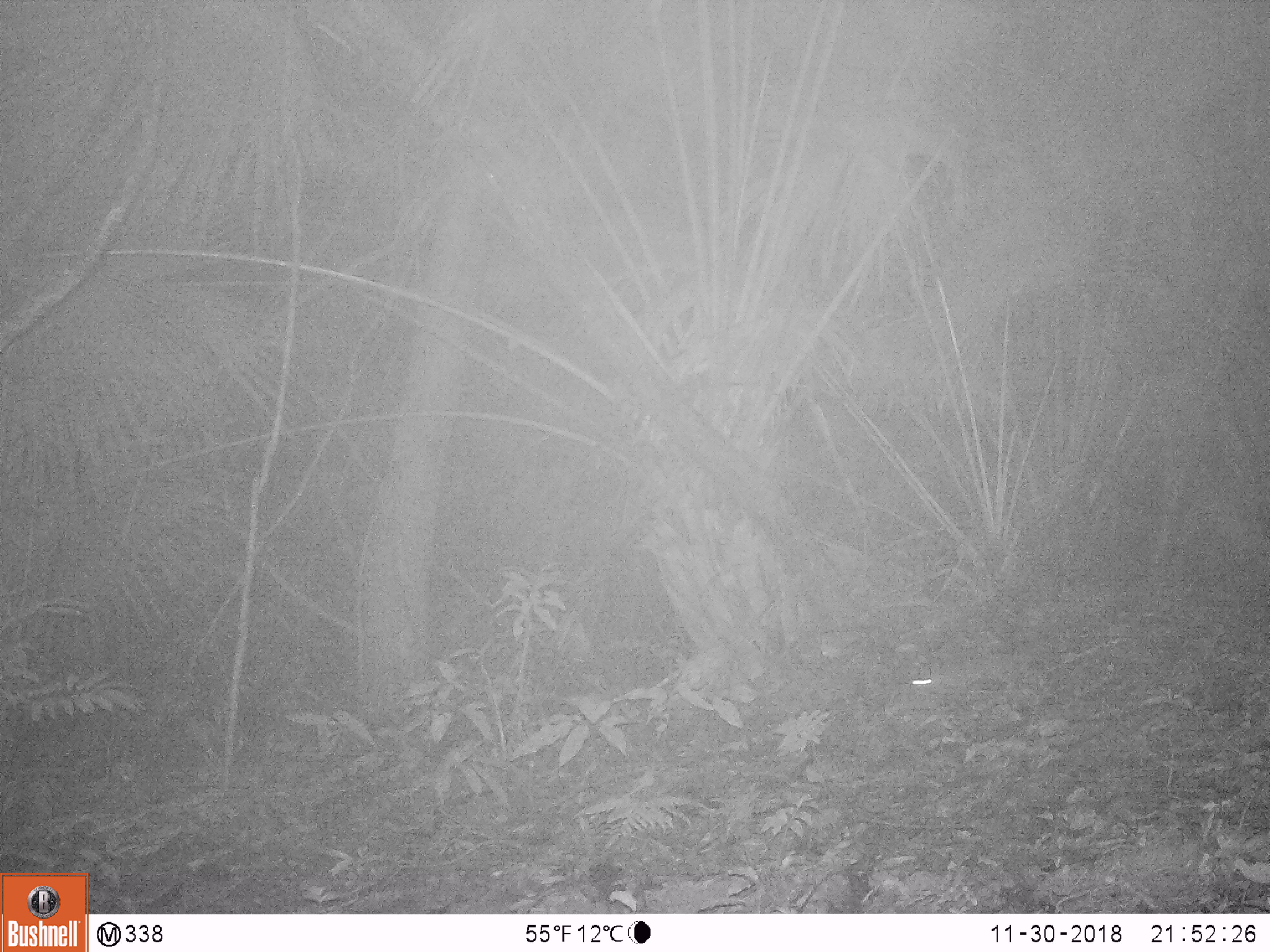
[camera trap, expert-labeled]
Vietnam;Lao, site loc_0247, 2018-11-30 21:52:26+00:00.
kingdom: Animalia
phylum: Chordata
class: Mammalia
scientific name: Mammalia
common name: mammal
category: unidentified small mammal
Unidentified small mammal (mammal) (Mammalia). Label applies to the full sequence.